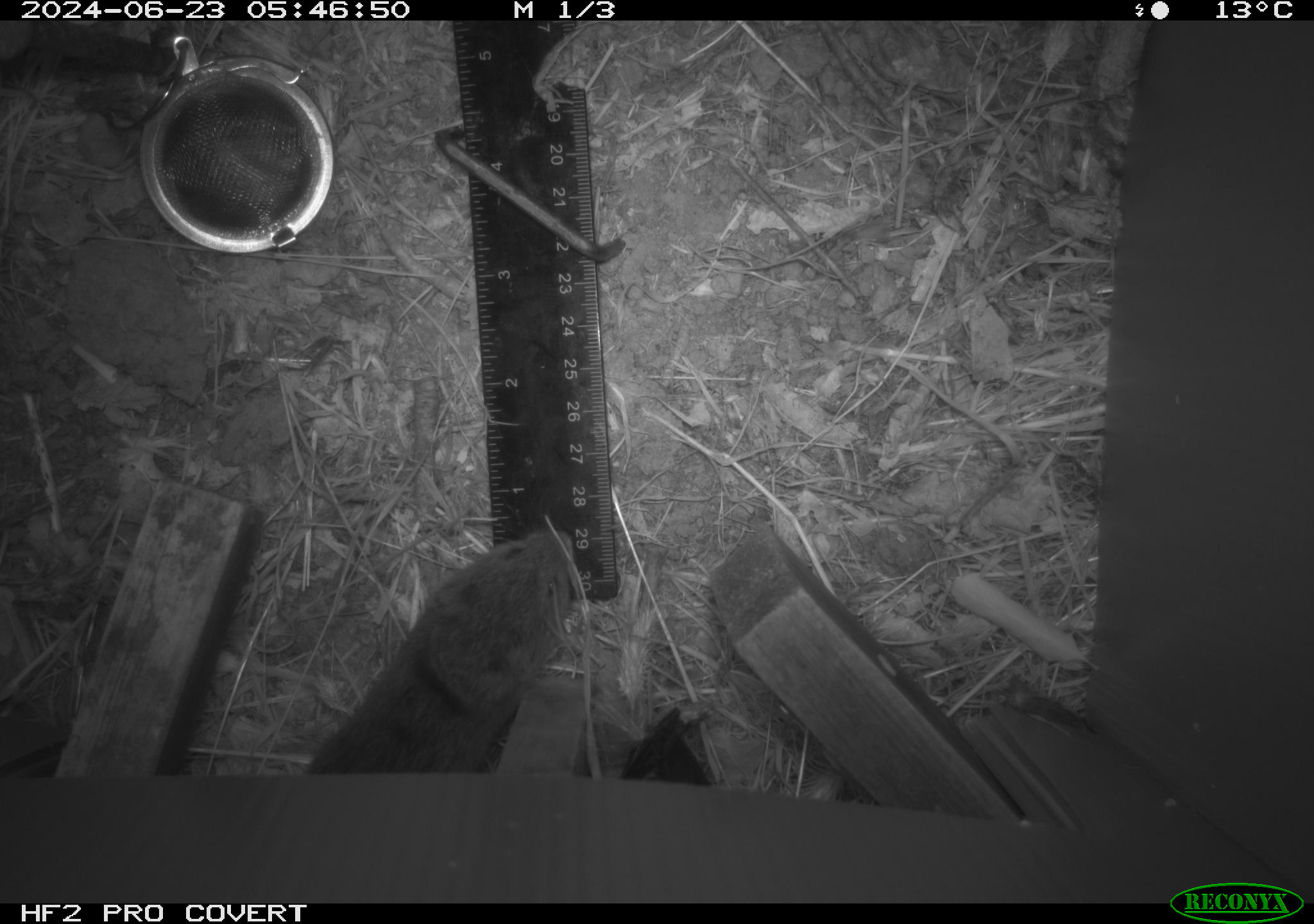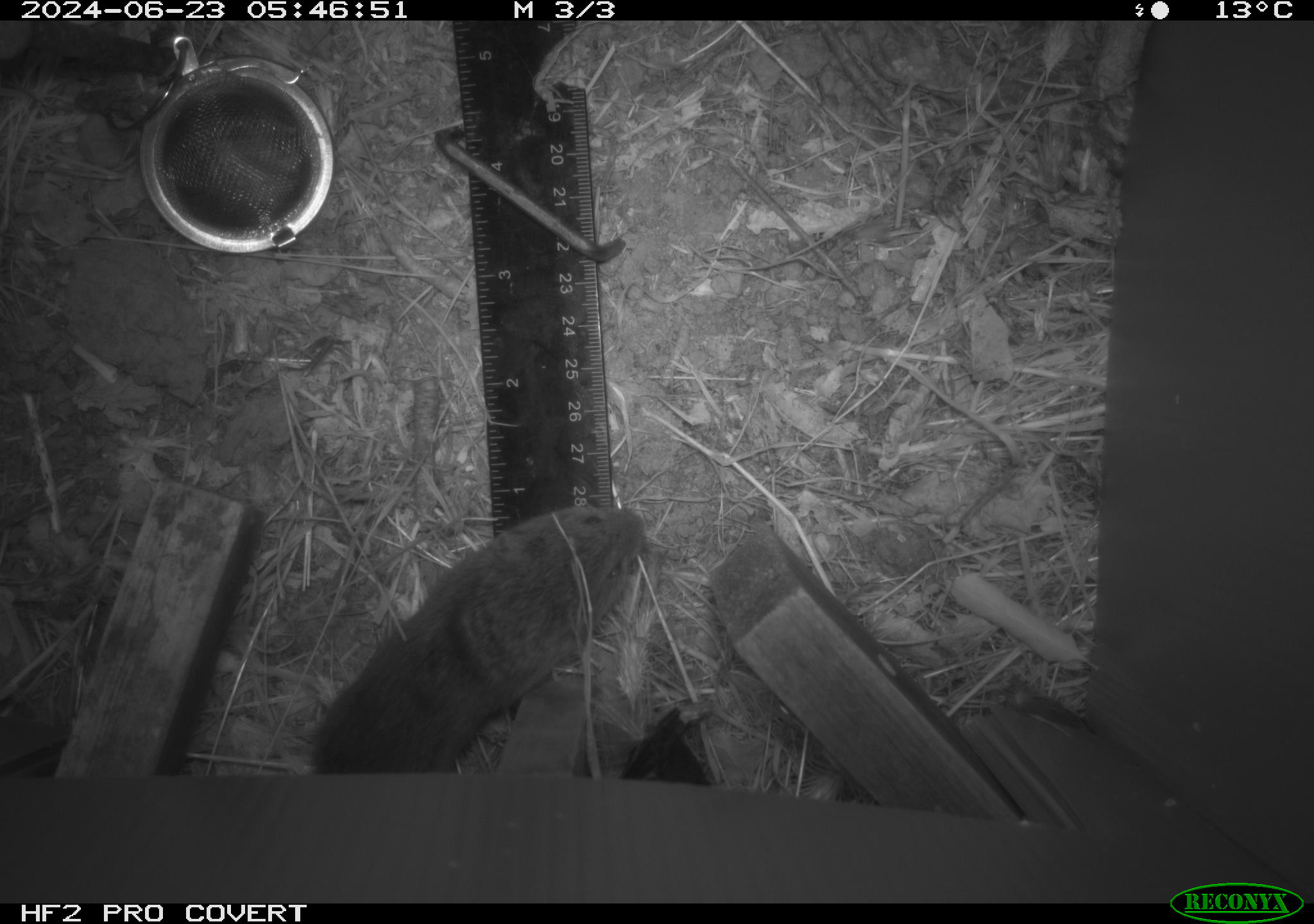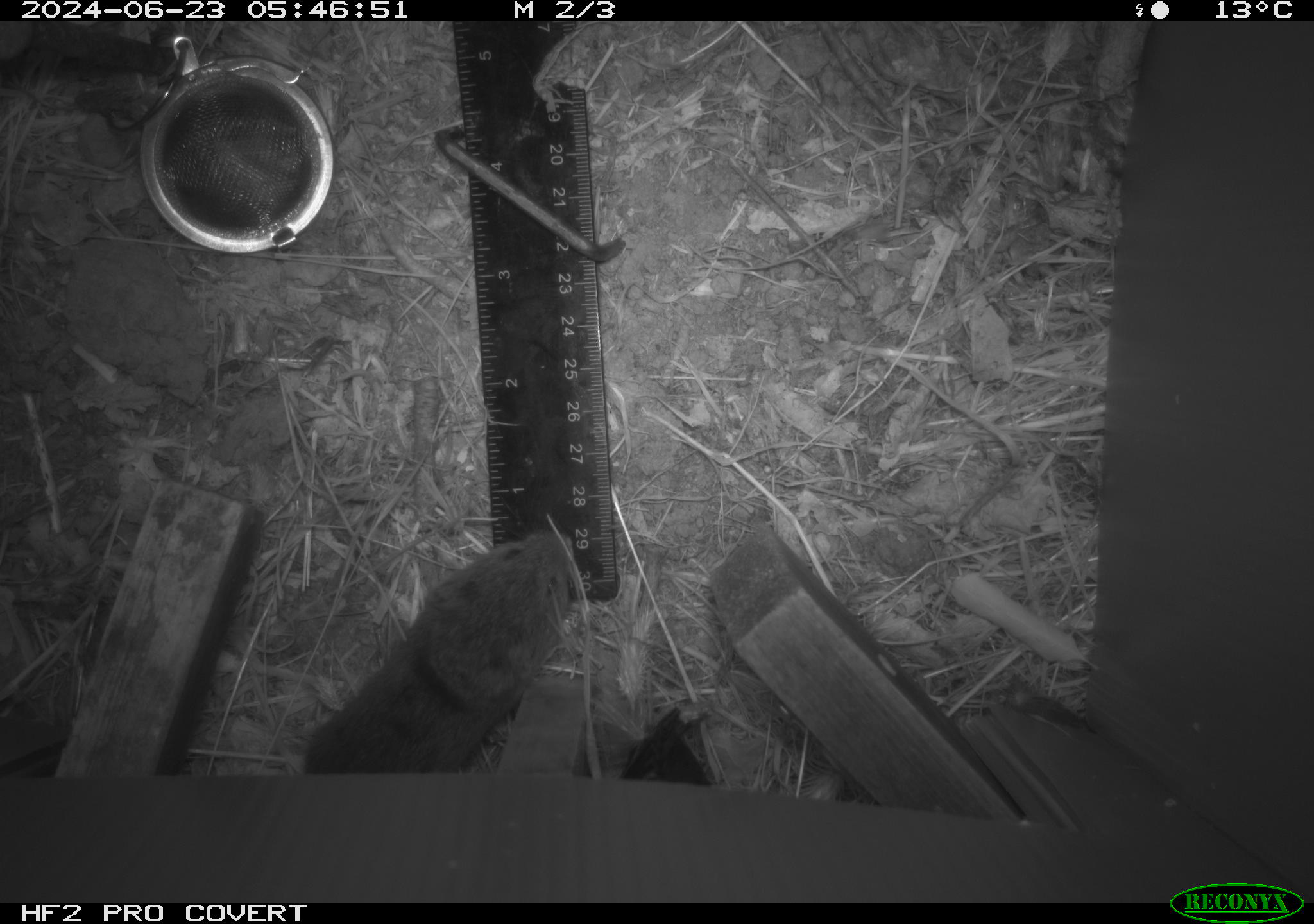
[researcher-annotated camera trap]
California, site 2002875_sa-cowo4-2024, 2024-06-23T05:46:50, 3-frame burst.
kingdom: Animalia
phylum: Chordata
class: Mammalia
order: Rodentia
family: Cricetidae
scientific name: Arvicolinae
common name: voles, lemmings, and muskrats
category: arvicolinae subfamily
Arvicolinae subfamily (voles, lemmings, and muskrats) (Arvicolinae).